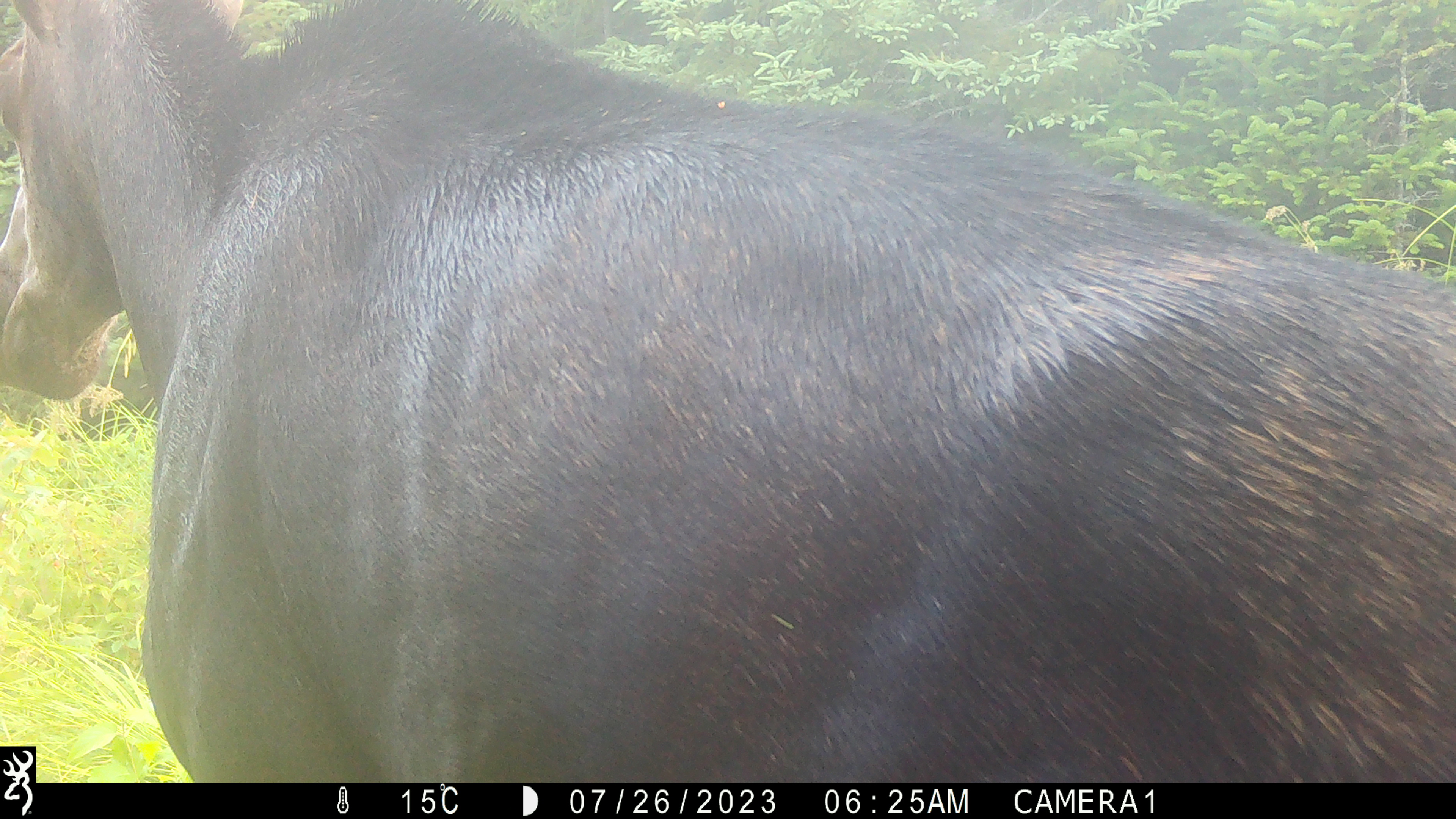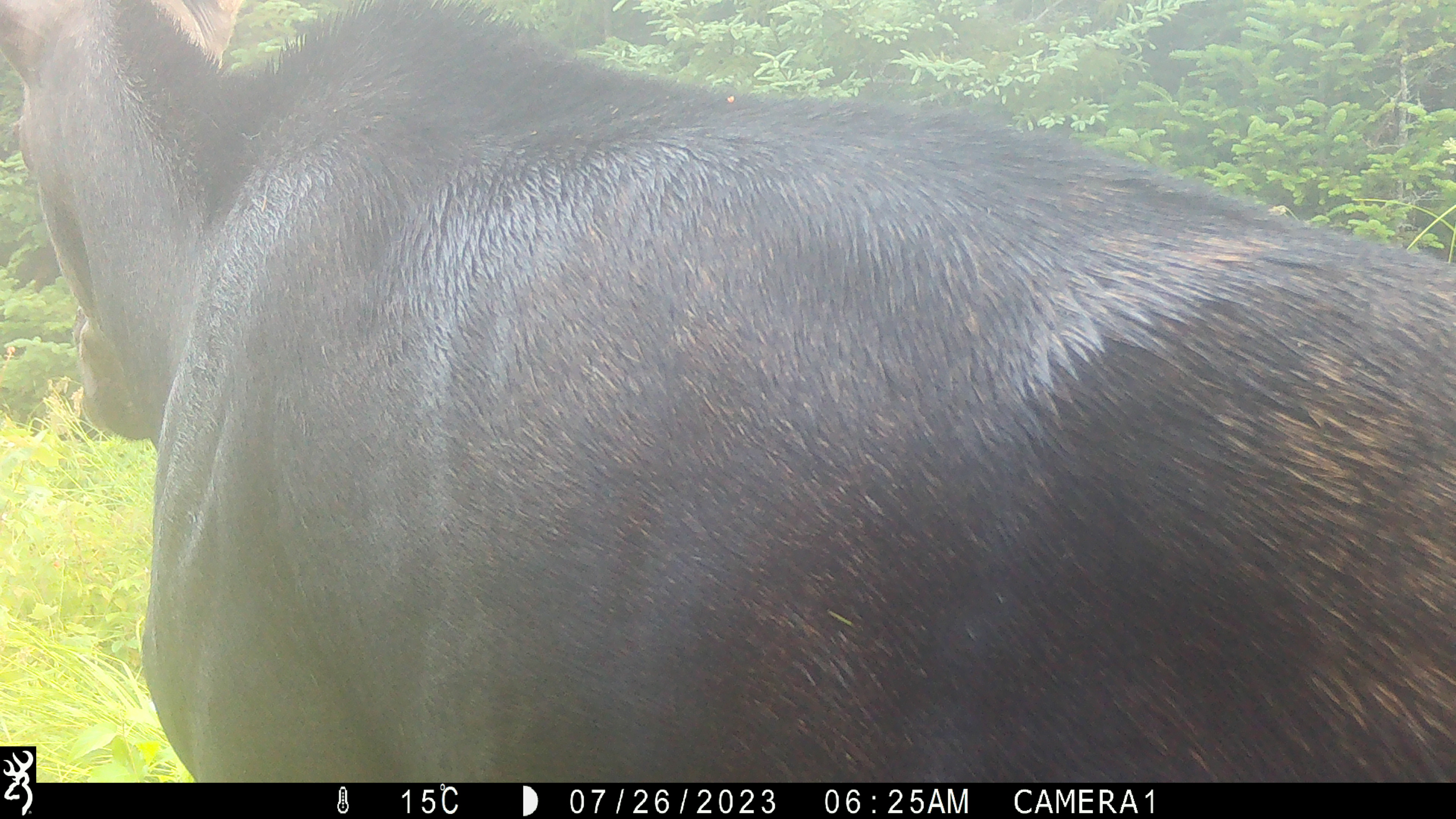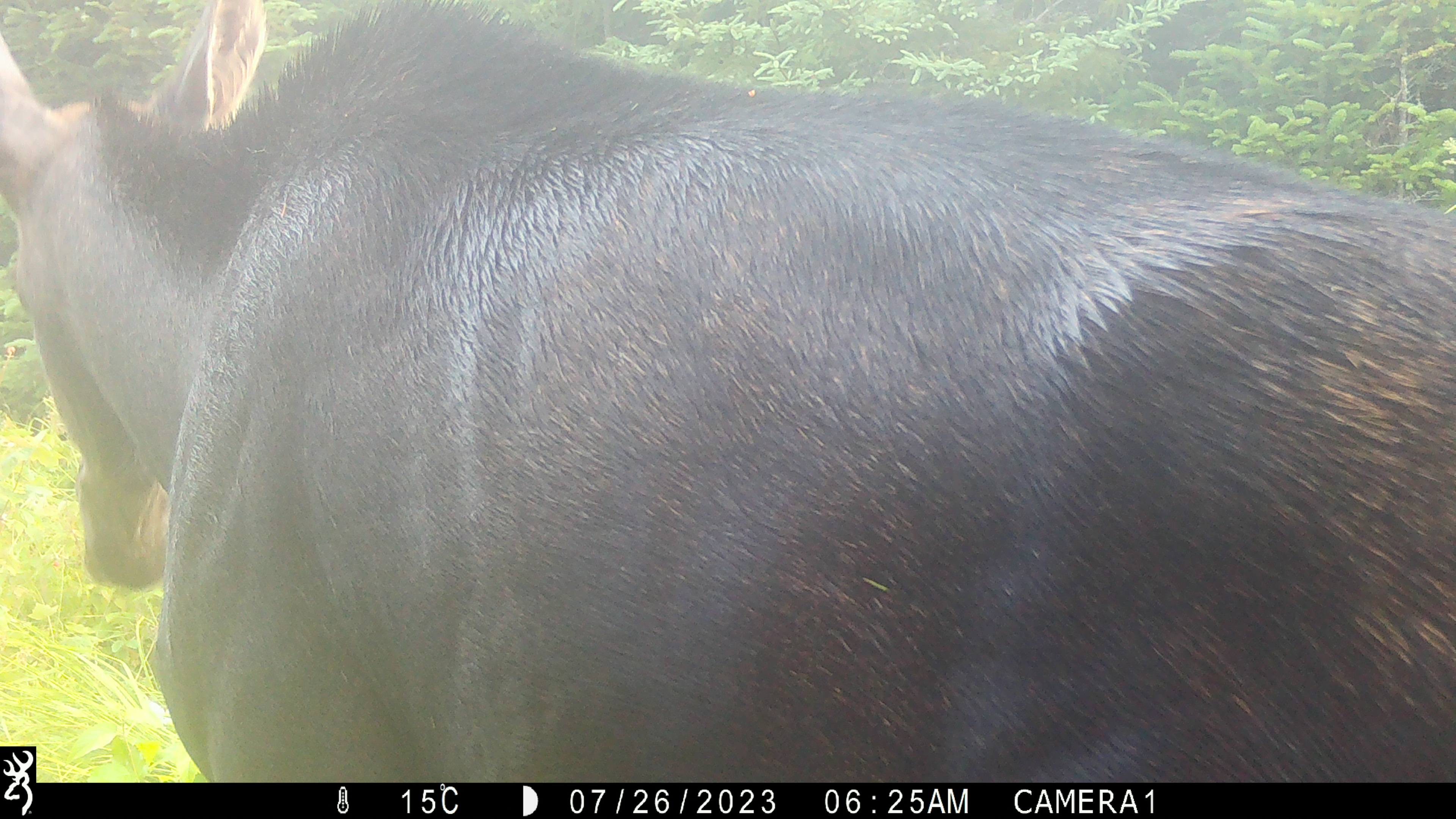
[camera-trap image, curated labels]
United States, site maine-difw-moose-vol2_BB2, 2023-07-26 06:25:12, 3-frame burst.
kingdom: Animalia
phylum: Chordata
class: Mammalia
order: Artiodactyla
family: Cervidae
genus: Alces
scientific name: Alces alces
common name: moose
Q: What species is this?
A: Moose (Alces alces).